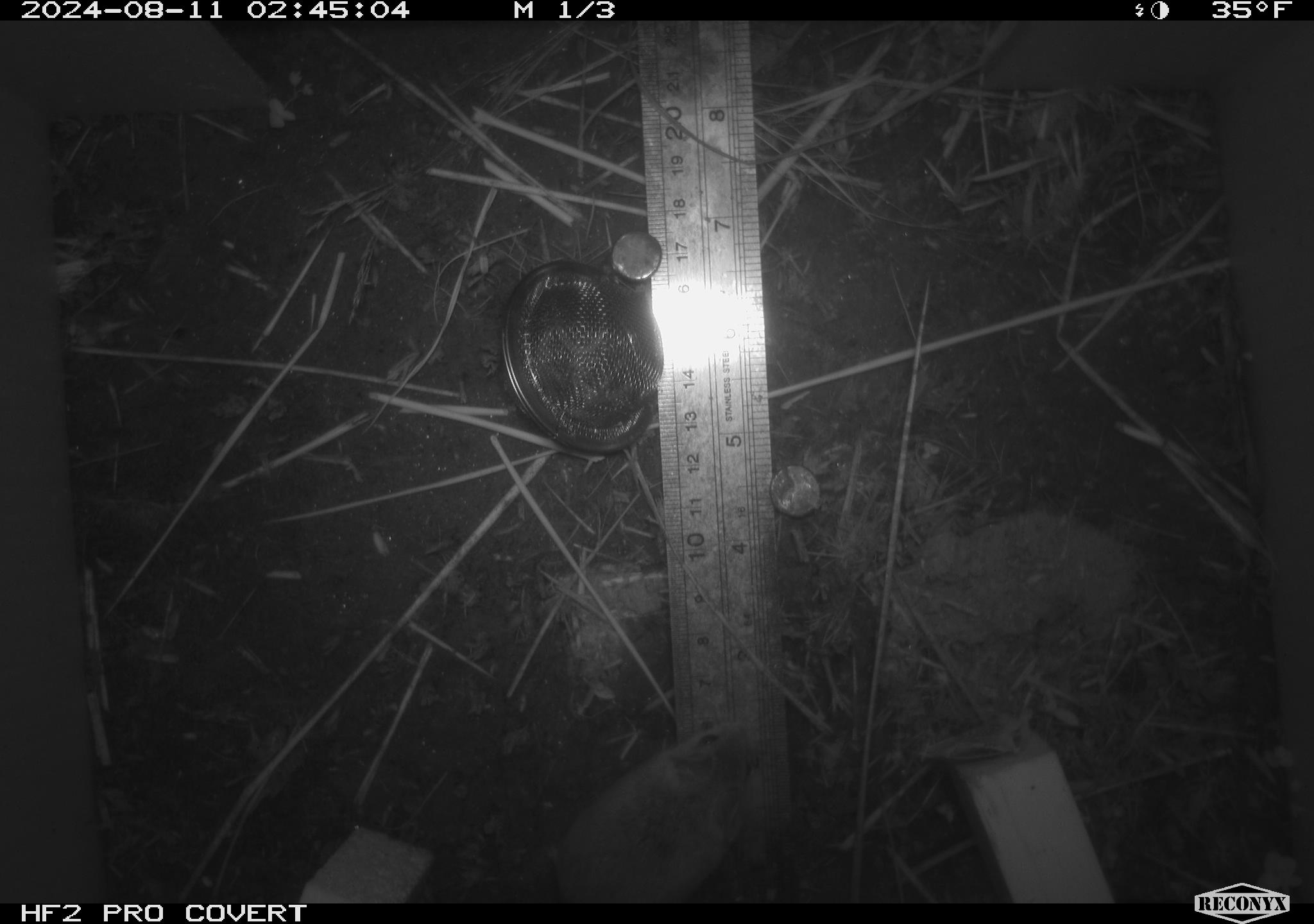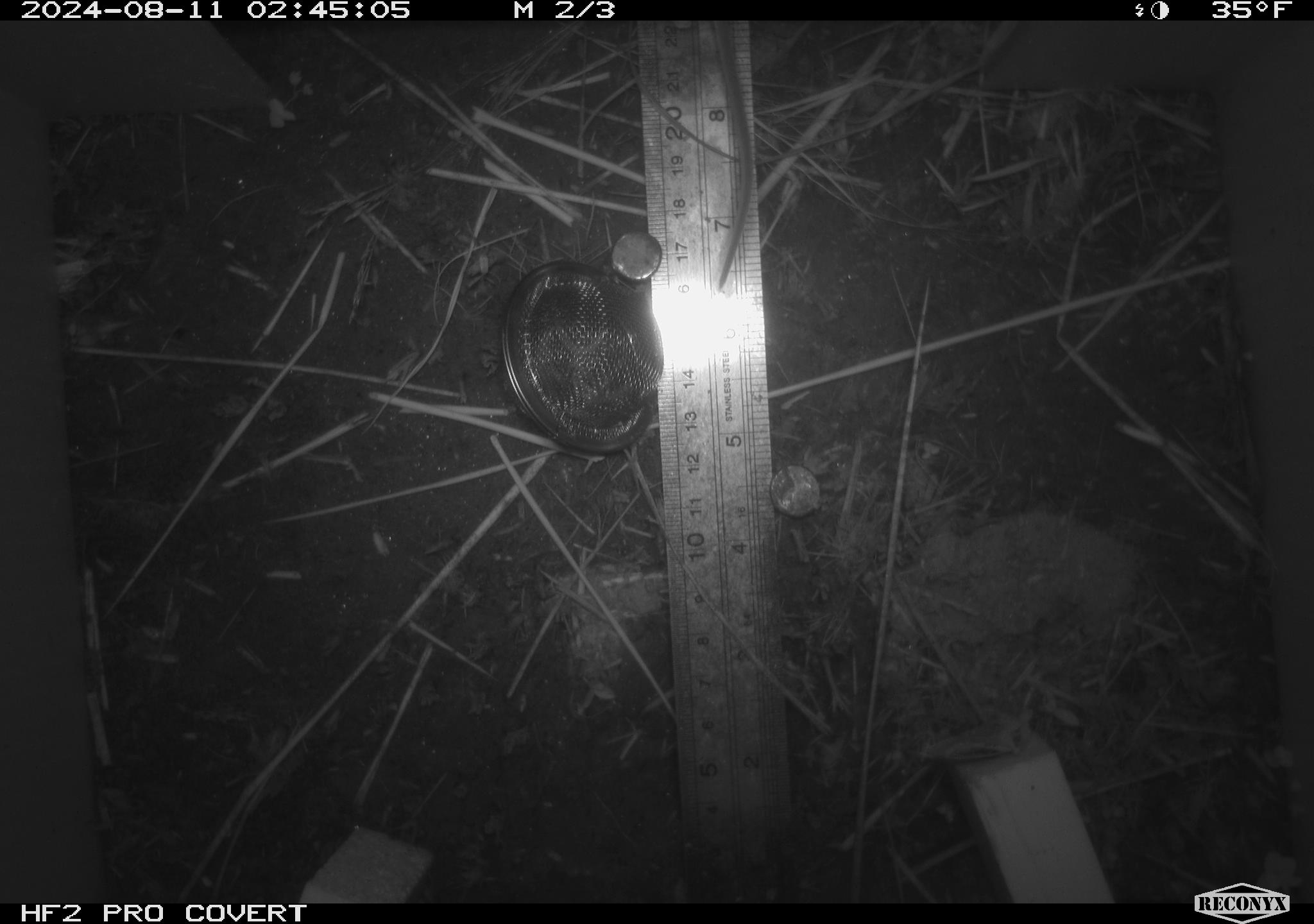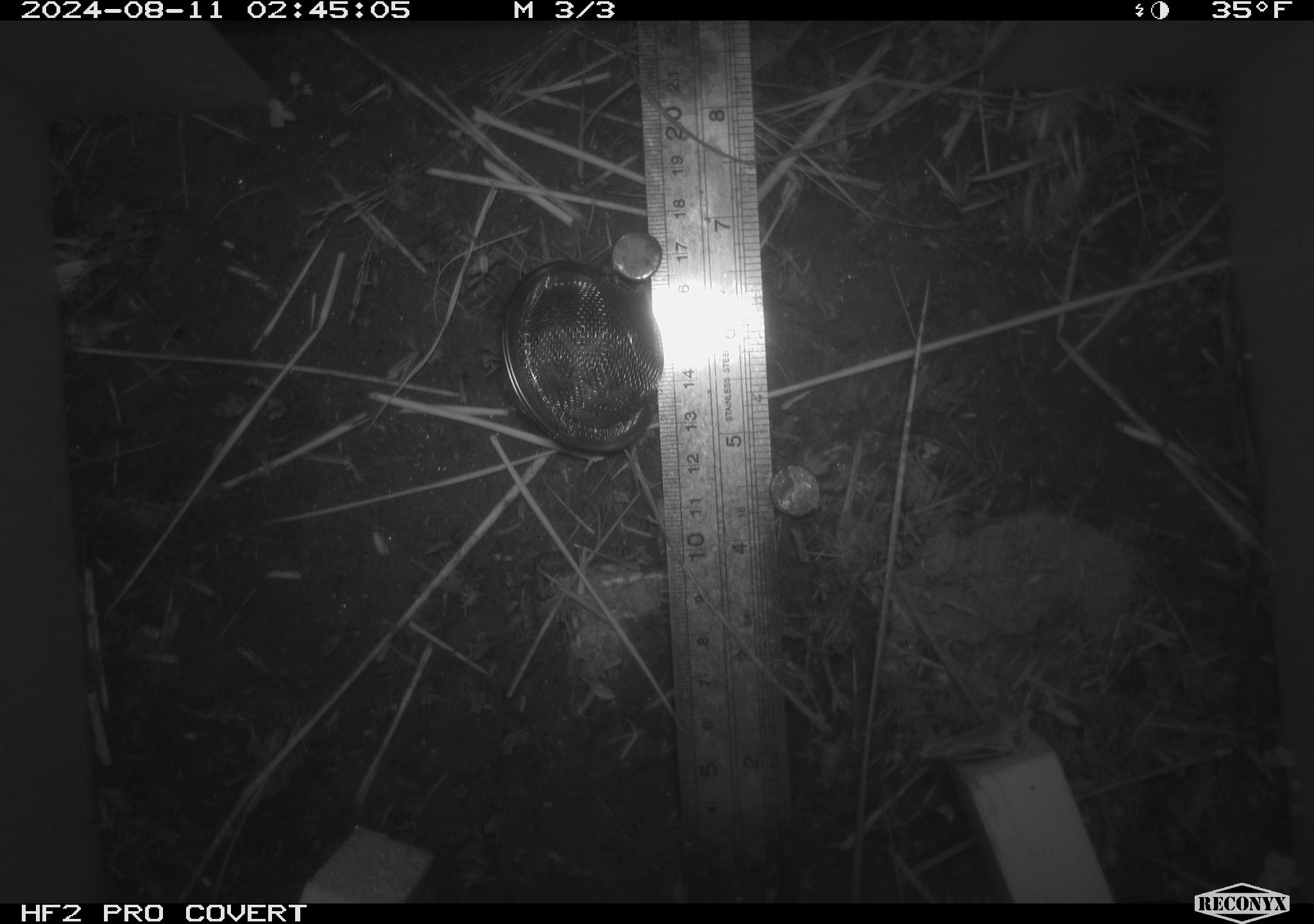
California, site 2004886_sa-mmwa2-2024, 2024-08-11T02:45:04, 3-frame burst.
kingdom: Animalia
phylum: Chordata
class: Mammalia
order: Rodentia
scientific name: Rodentia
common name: mouse species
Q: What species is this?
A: Mouse species (Rodentia).